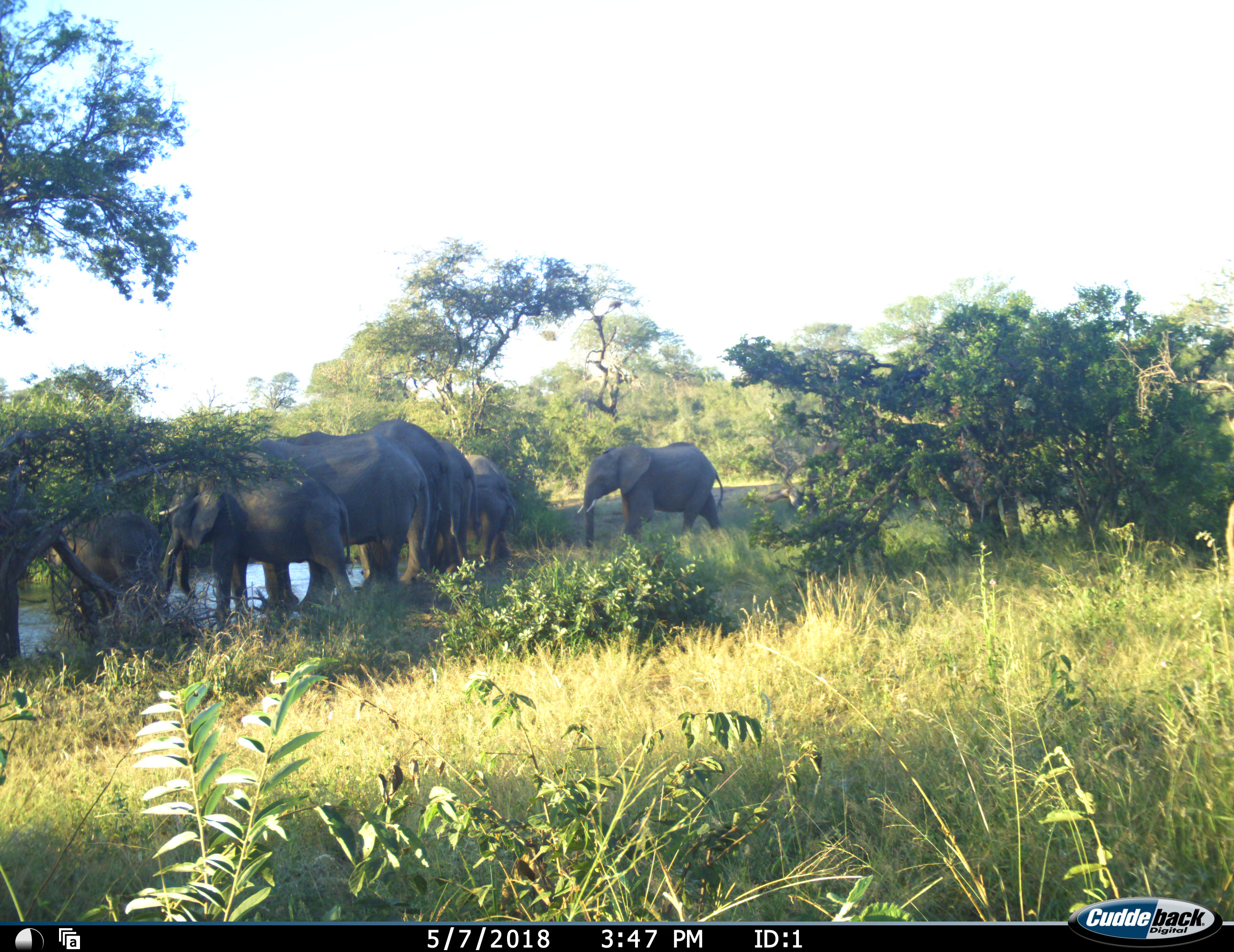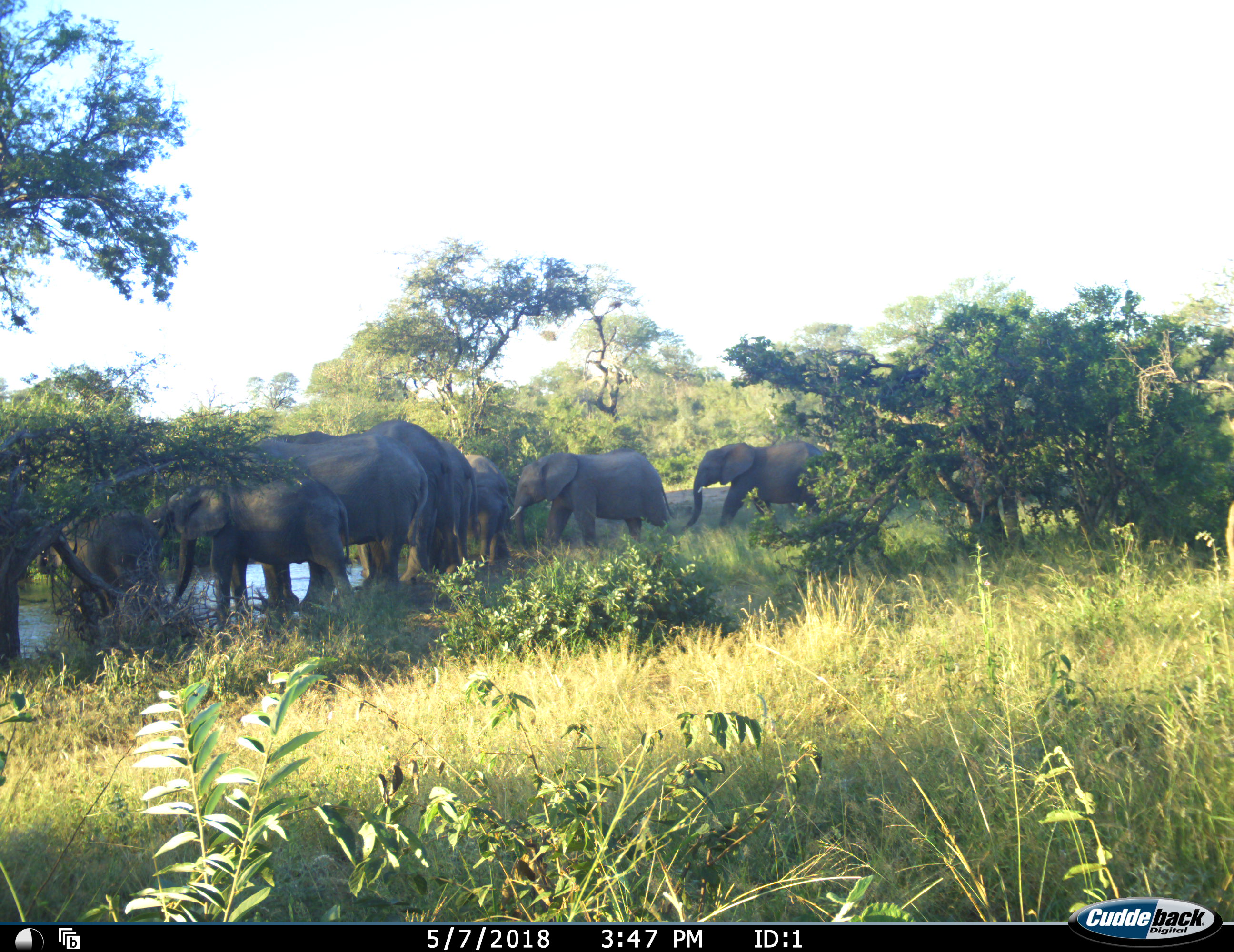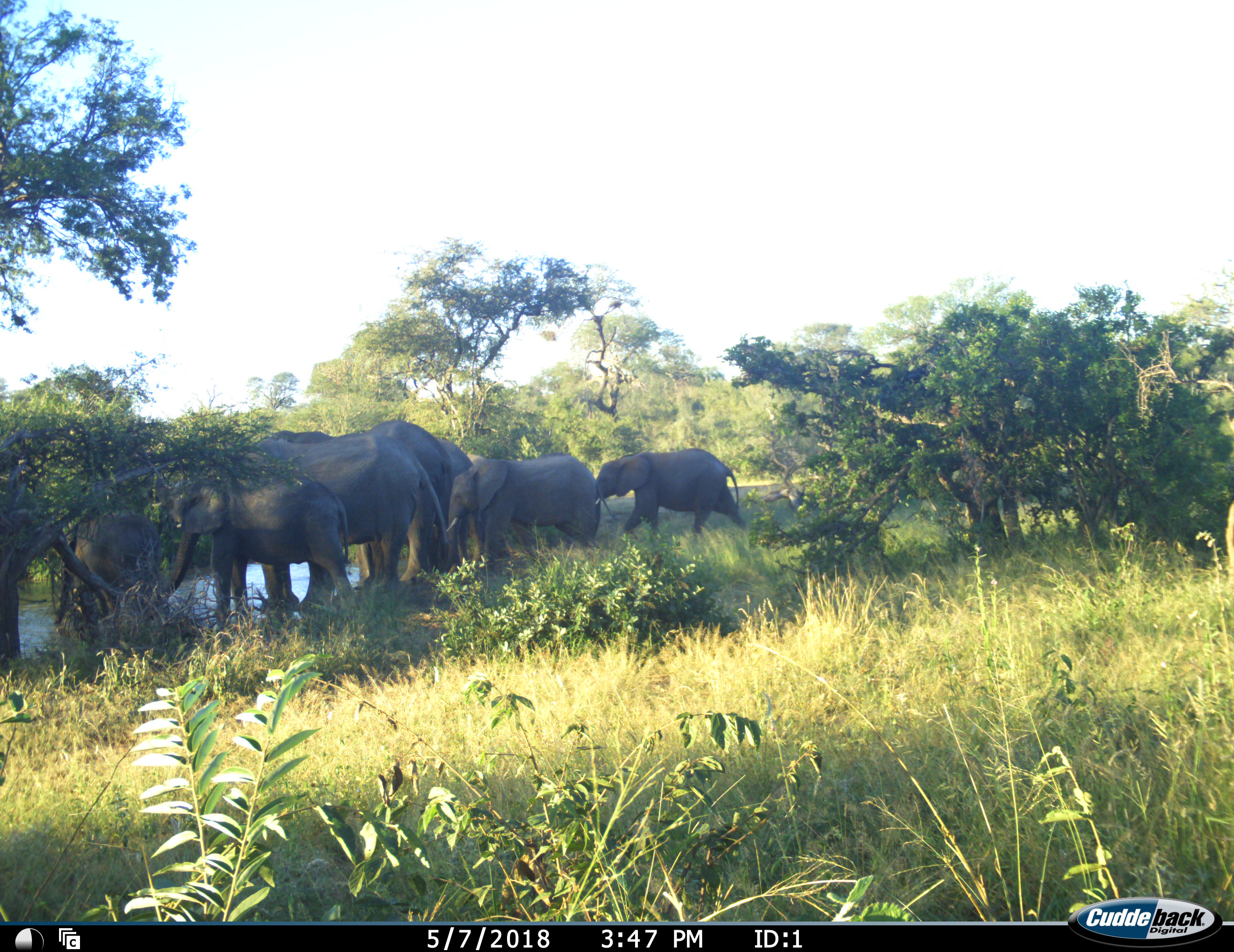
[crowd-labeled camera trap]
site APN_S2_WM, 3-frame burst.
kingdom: Animalia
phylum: Chordata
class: Mammalia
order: Proboscidea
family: Elephantidae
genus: Loxodonta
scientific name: Loxodonta africana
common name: african bush elephant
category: elephant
Elephant (african bush elephant) (Loxodonta africana), count 8. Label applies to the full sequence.